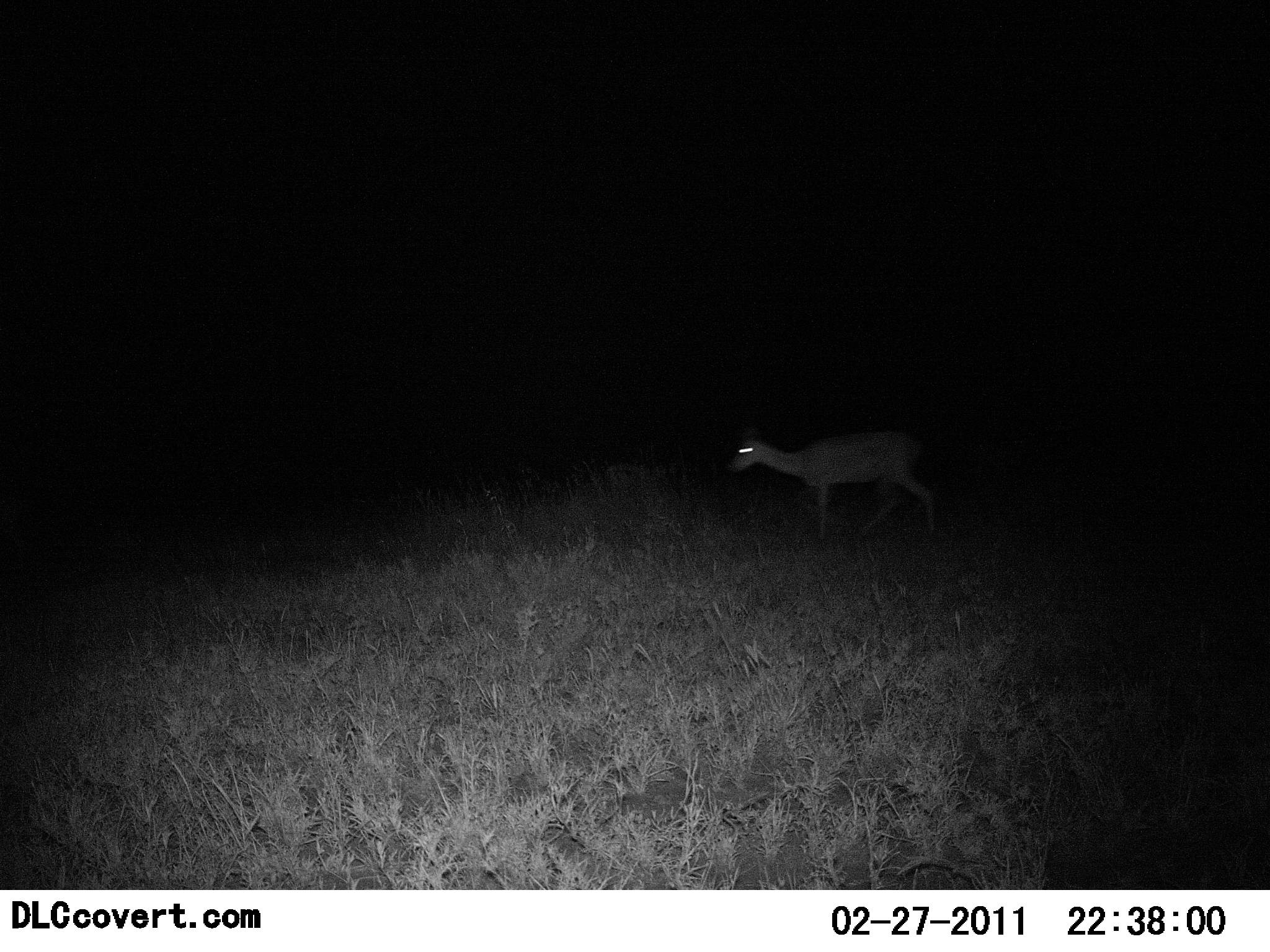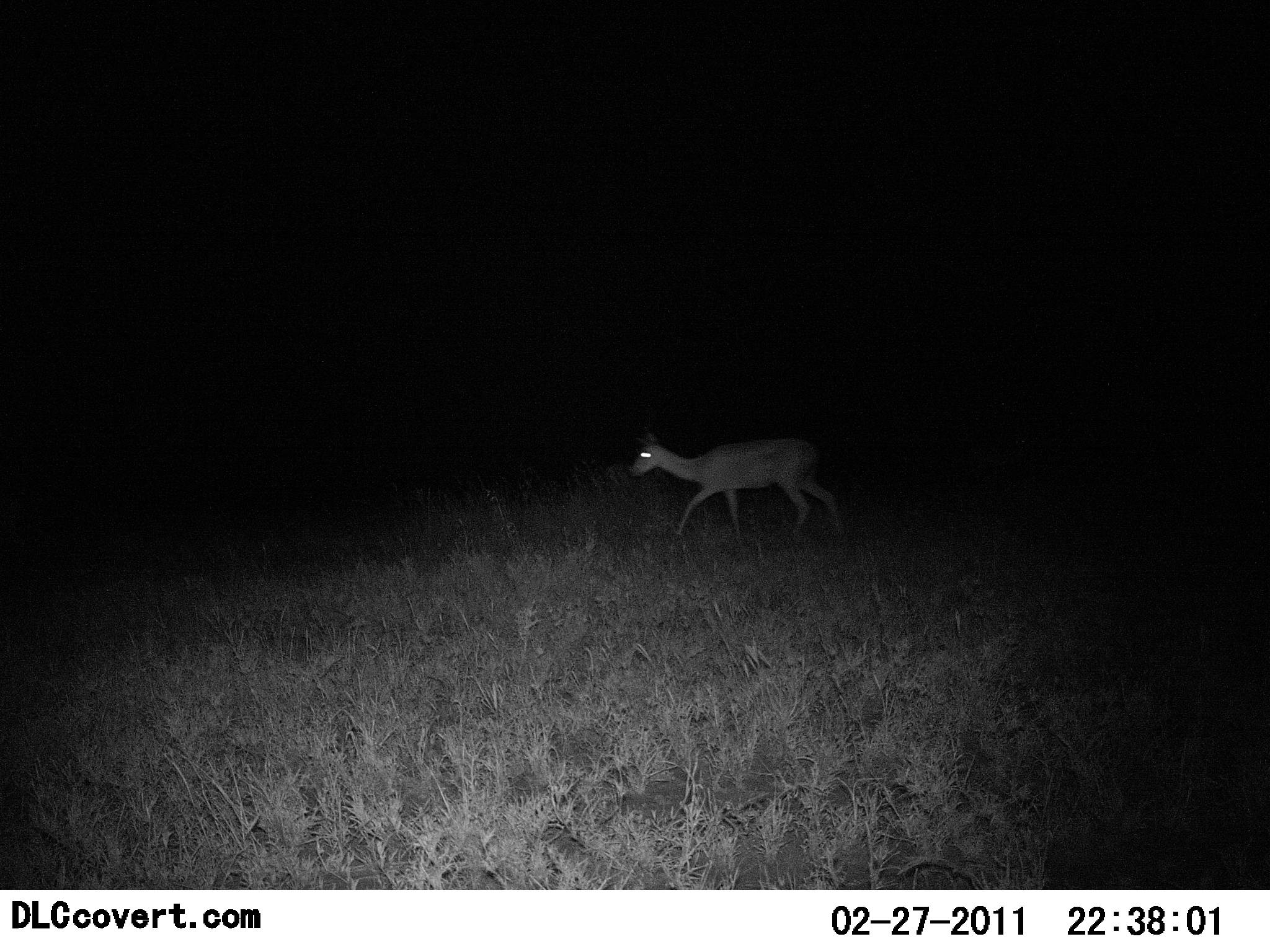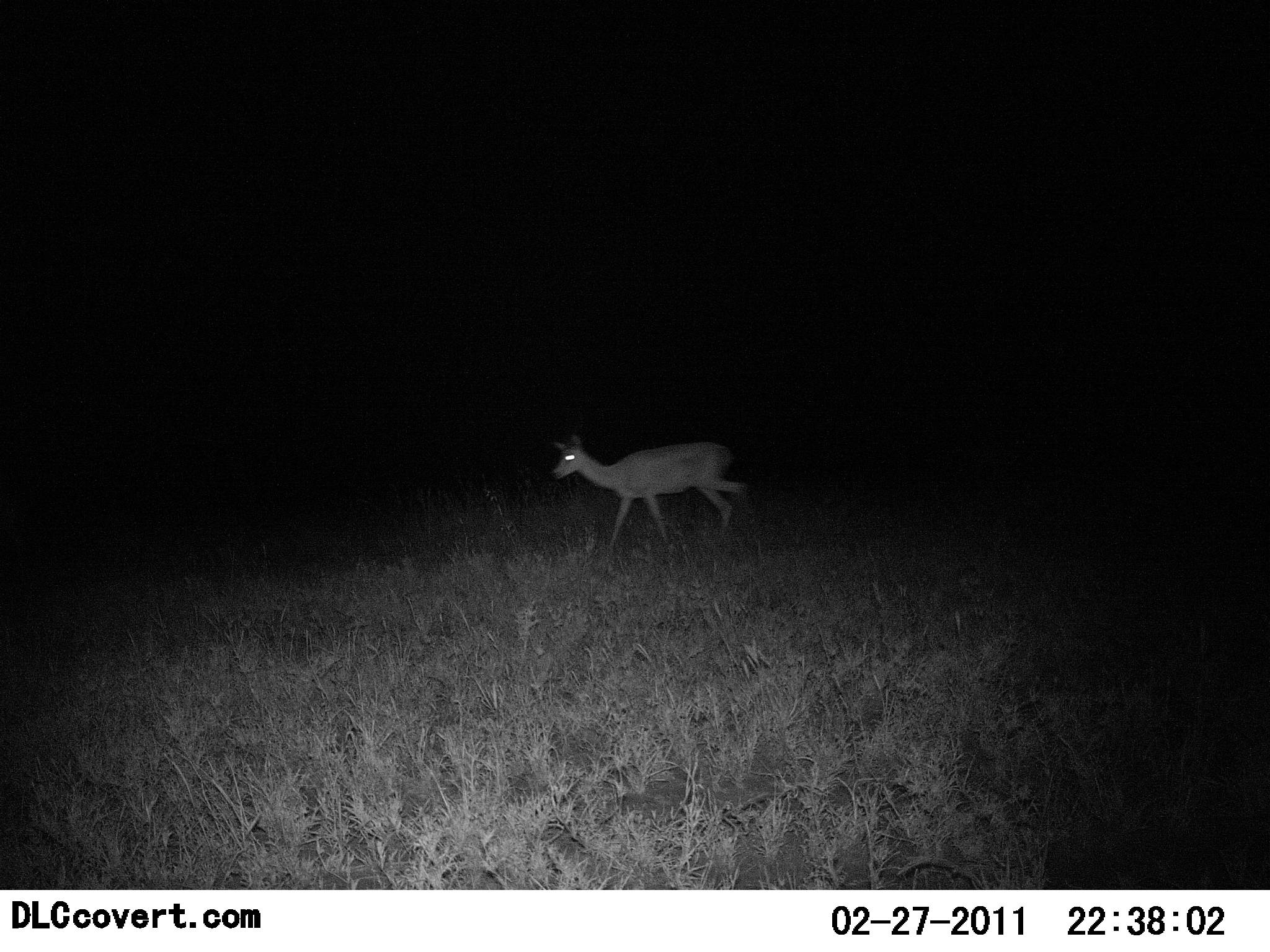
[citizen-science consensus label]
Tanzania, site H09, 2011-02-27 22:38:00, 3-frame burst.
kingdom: Animalia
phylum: Chordata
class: Mammalia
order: Artiodactyla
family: Bovidae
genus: Madoqua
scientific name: Madoqua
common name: dikdik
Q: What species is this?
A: Dikdik (Madoqua).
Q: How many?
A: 1.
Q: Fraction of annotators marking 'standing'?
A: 0%.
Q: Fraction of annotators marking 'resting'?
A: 0%.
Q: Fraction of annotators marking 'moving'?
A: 100%.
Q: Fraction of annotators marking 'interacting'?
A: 0%.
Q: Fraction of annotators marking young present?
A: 0%.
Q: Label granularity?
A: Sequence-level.